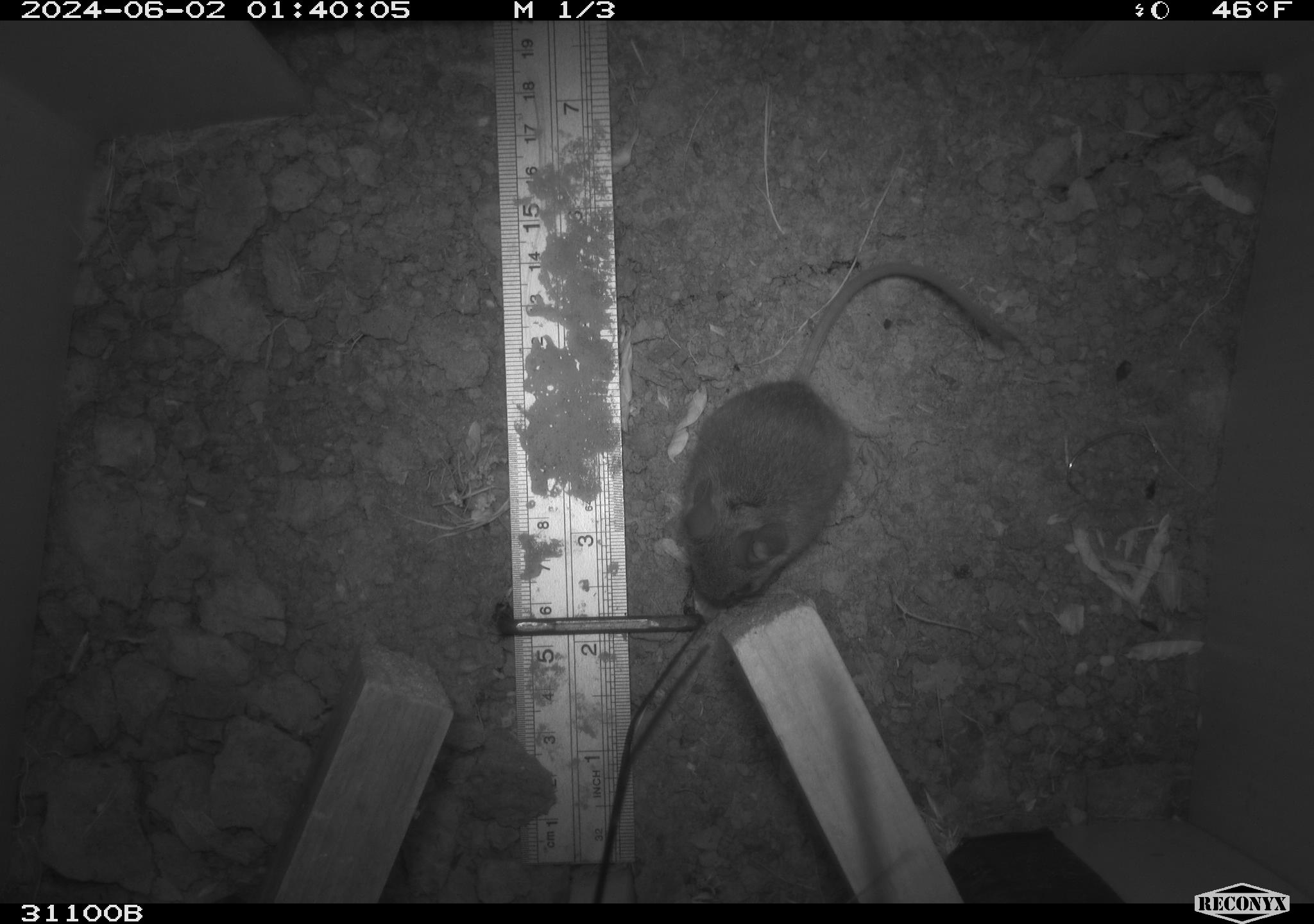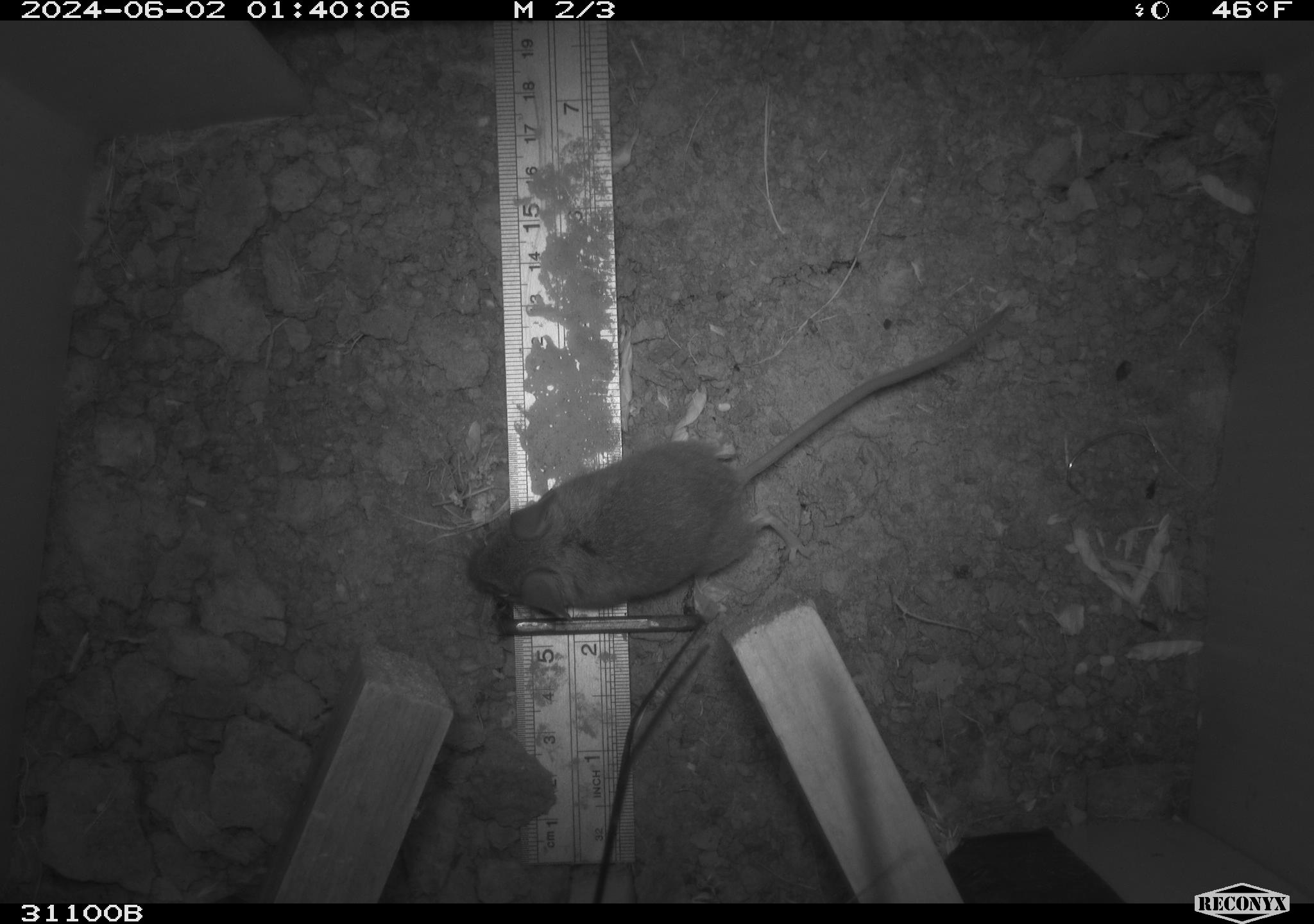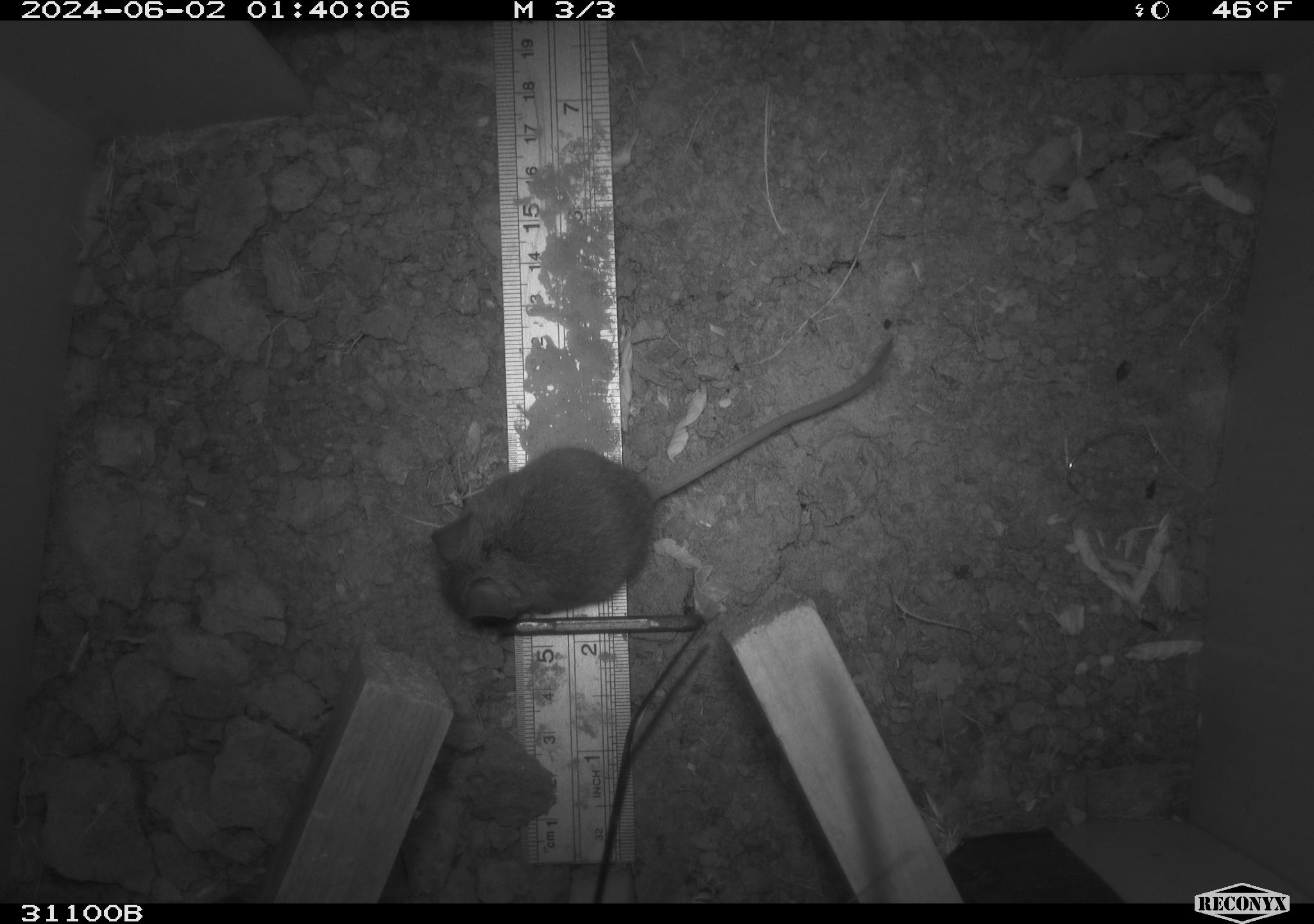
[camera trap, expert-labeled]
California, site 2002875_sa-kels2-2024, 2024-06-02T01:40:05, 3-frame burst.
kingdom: Animalia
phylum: Chordata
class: Mammalia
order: Rodentia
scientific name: Rodentia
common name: rodent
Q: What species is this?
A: Rodent (Rodentia).